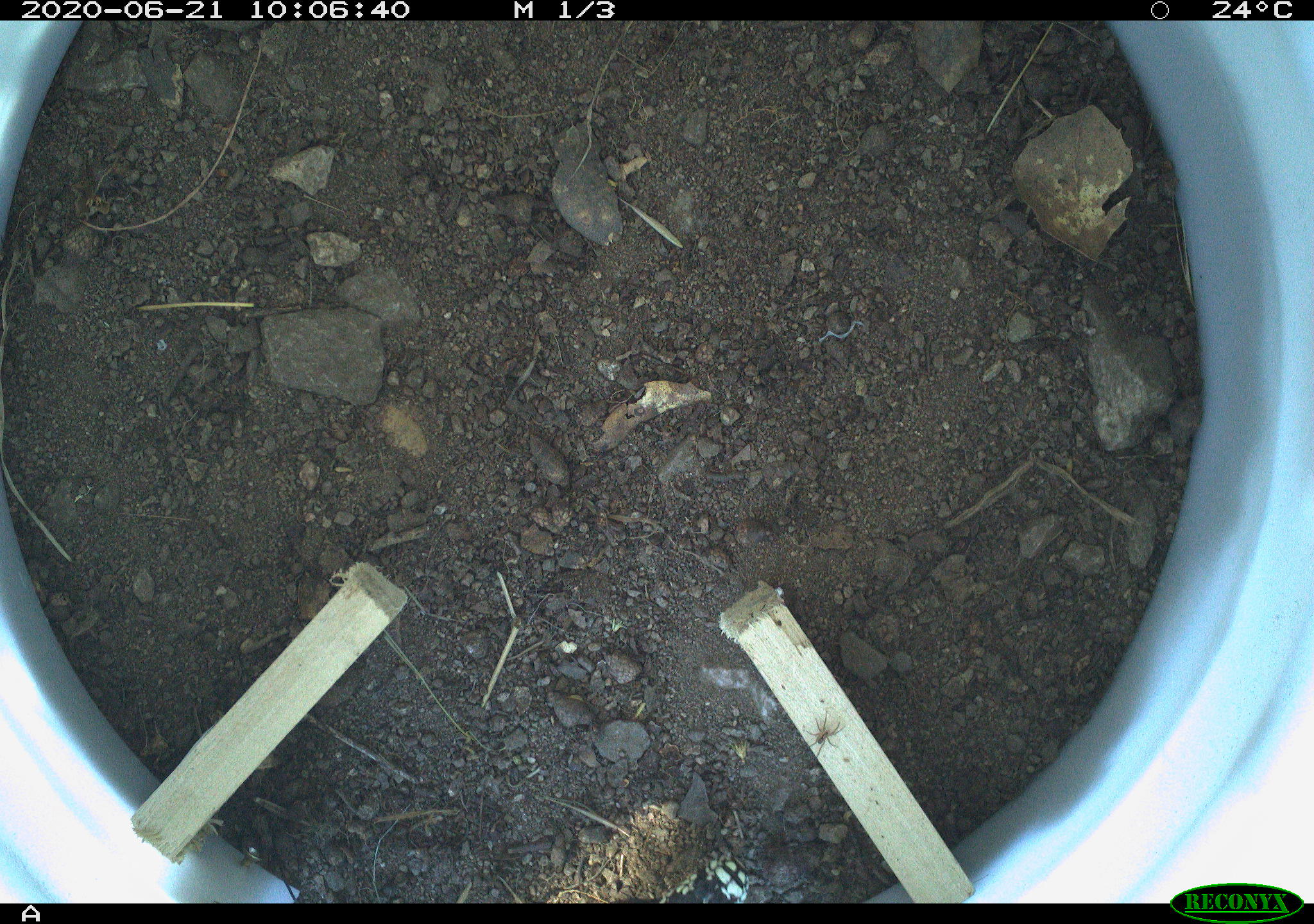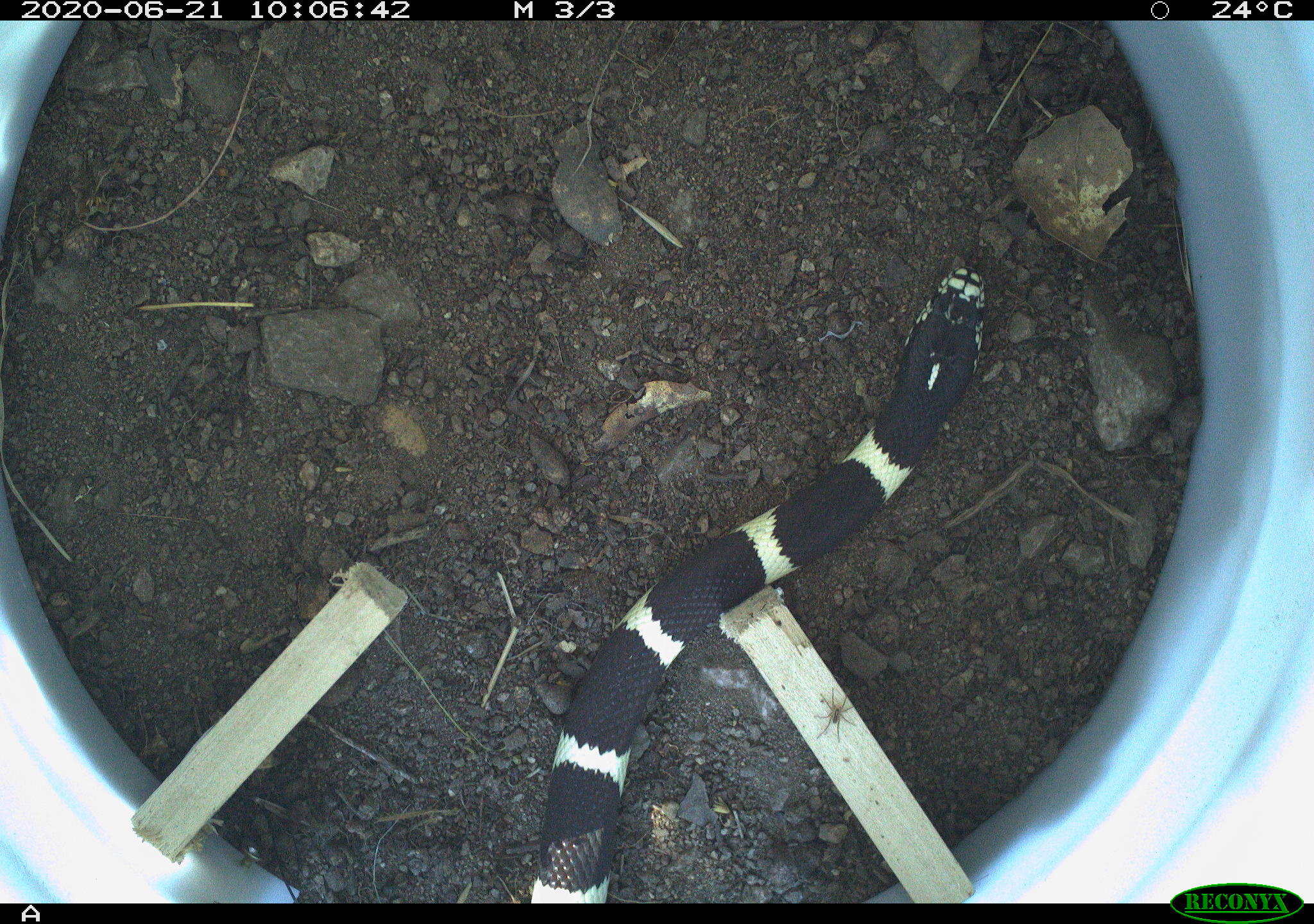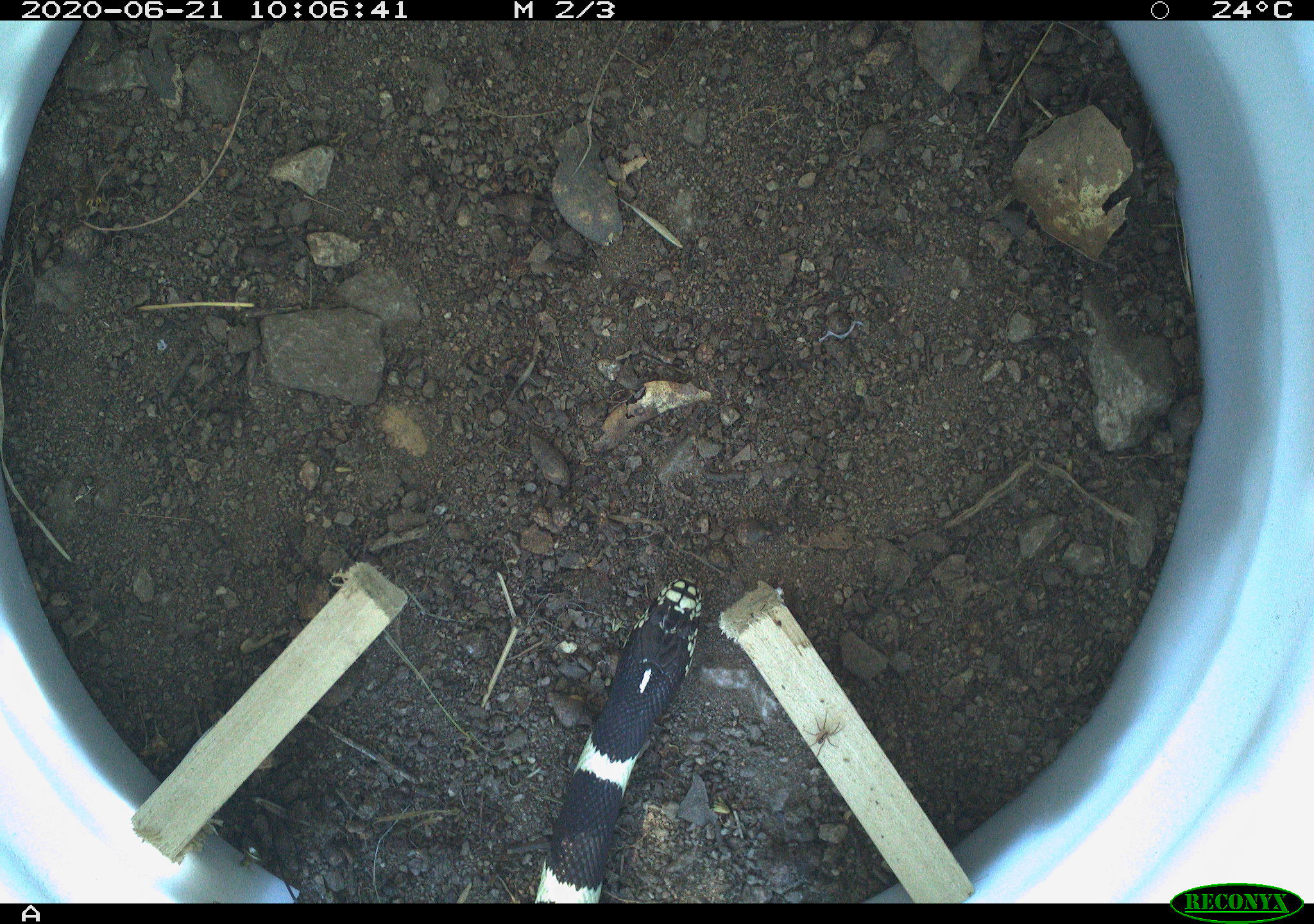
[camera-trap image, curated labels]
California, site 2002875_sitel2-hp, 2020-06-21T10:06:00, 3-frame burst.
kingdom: Animalia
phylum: Chordata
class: Reptilia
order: Squamata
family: Colubridae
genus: Lampropeltis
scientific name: Lampropeltis californiae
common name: california kingsnake